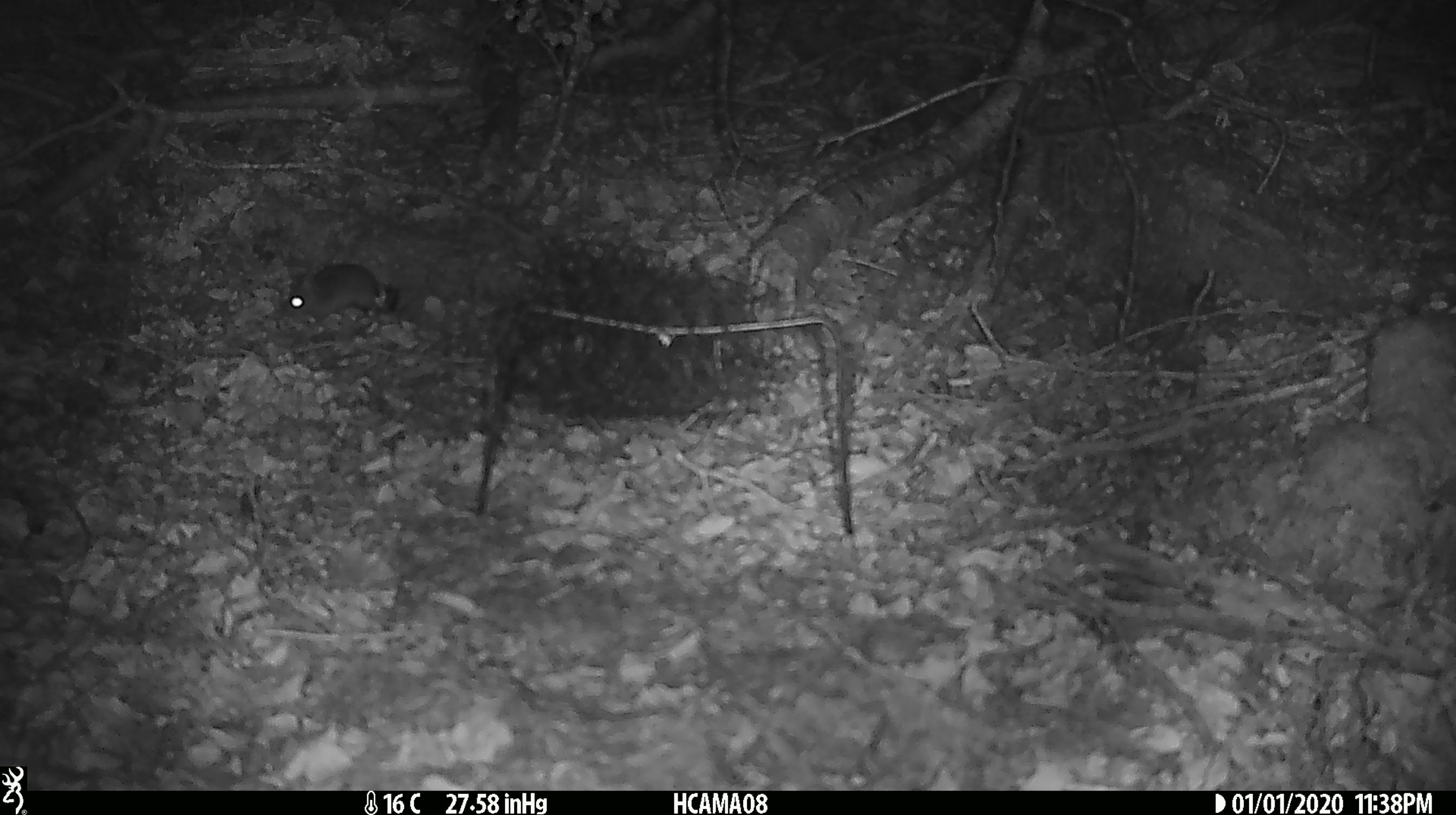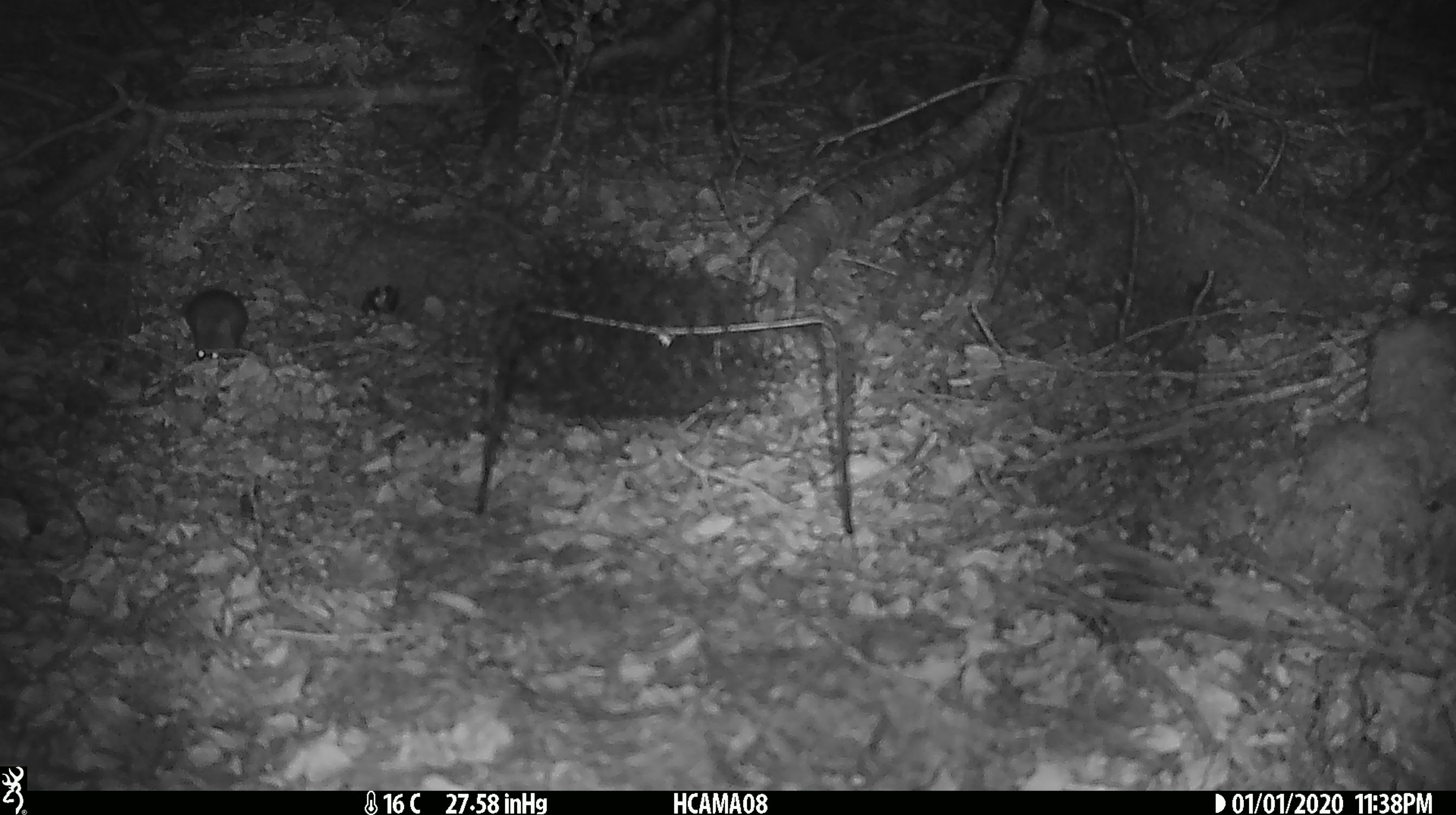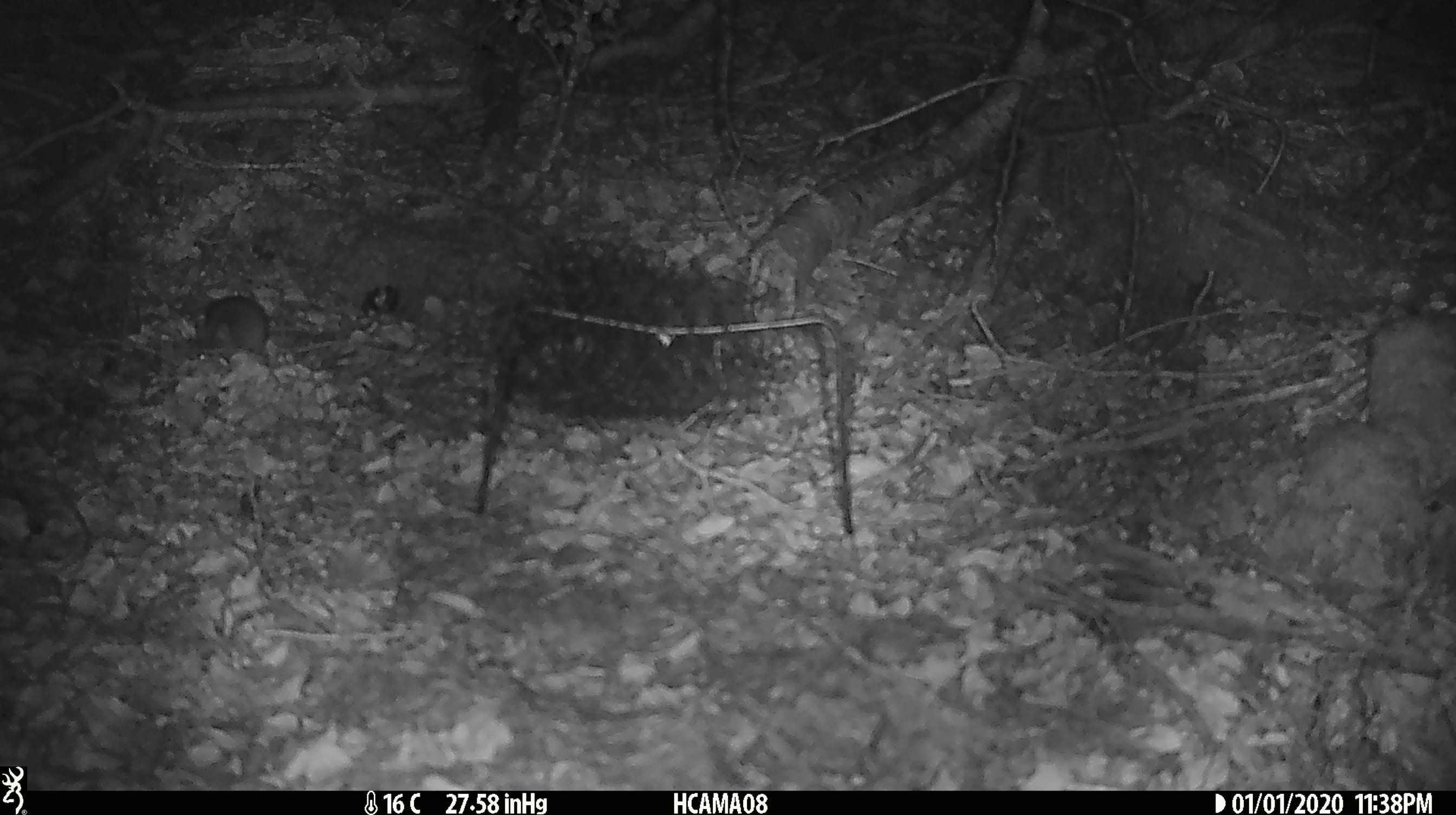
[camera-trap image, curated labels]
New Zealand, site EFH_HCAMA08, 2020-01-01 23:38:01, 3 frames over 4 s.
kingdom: Animalia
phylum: Chordata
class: Mammalia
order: Rodentia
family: Muridae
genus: Mus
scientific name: Mus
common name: mouse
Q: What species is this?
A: Mouse (Mus).